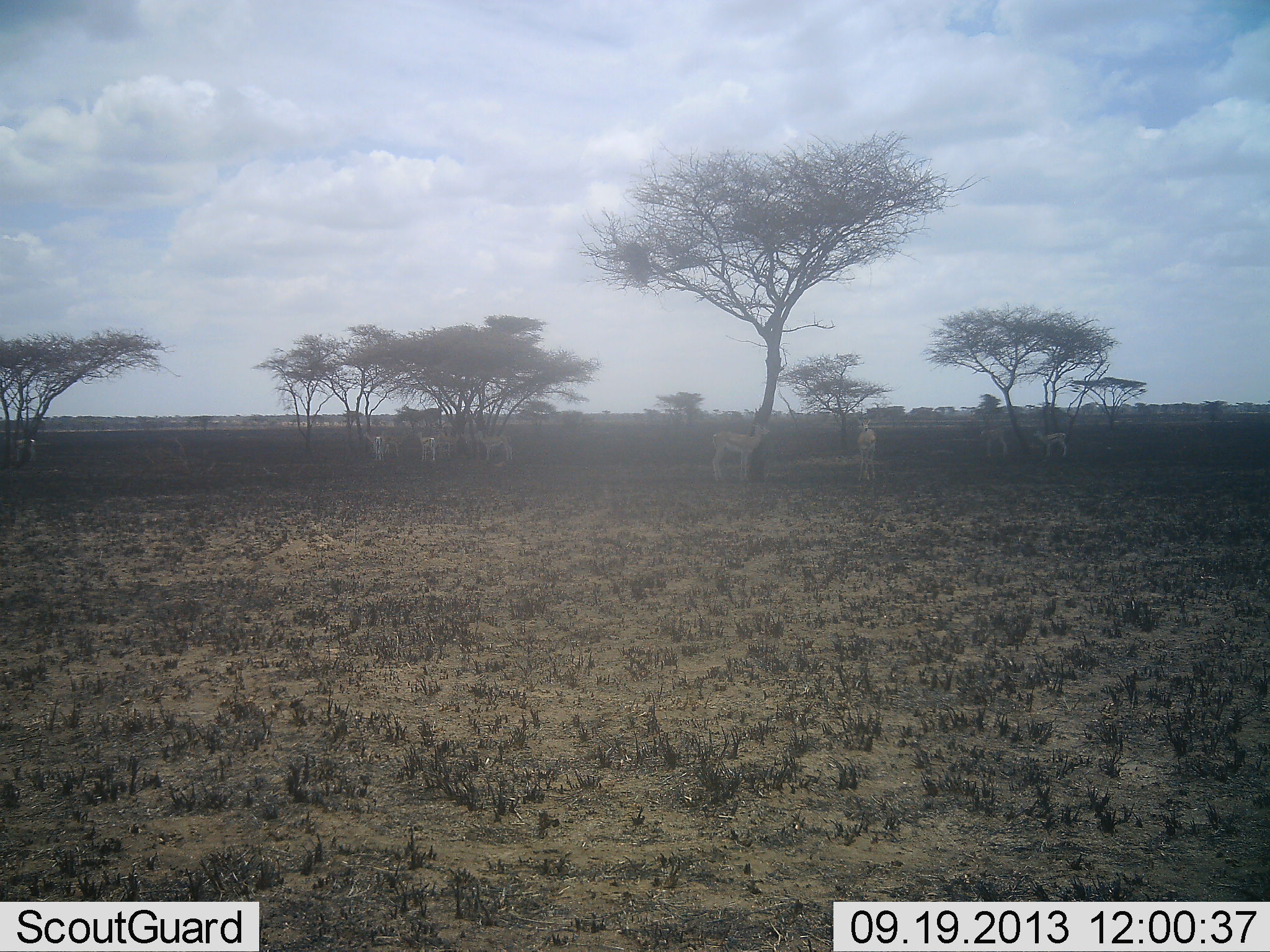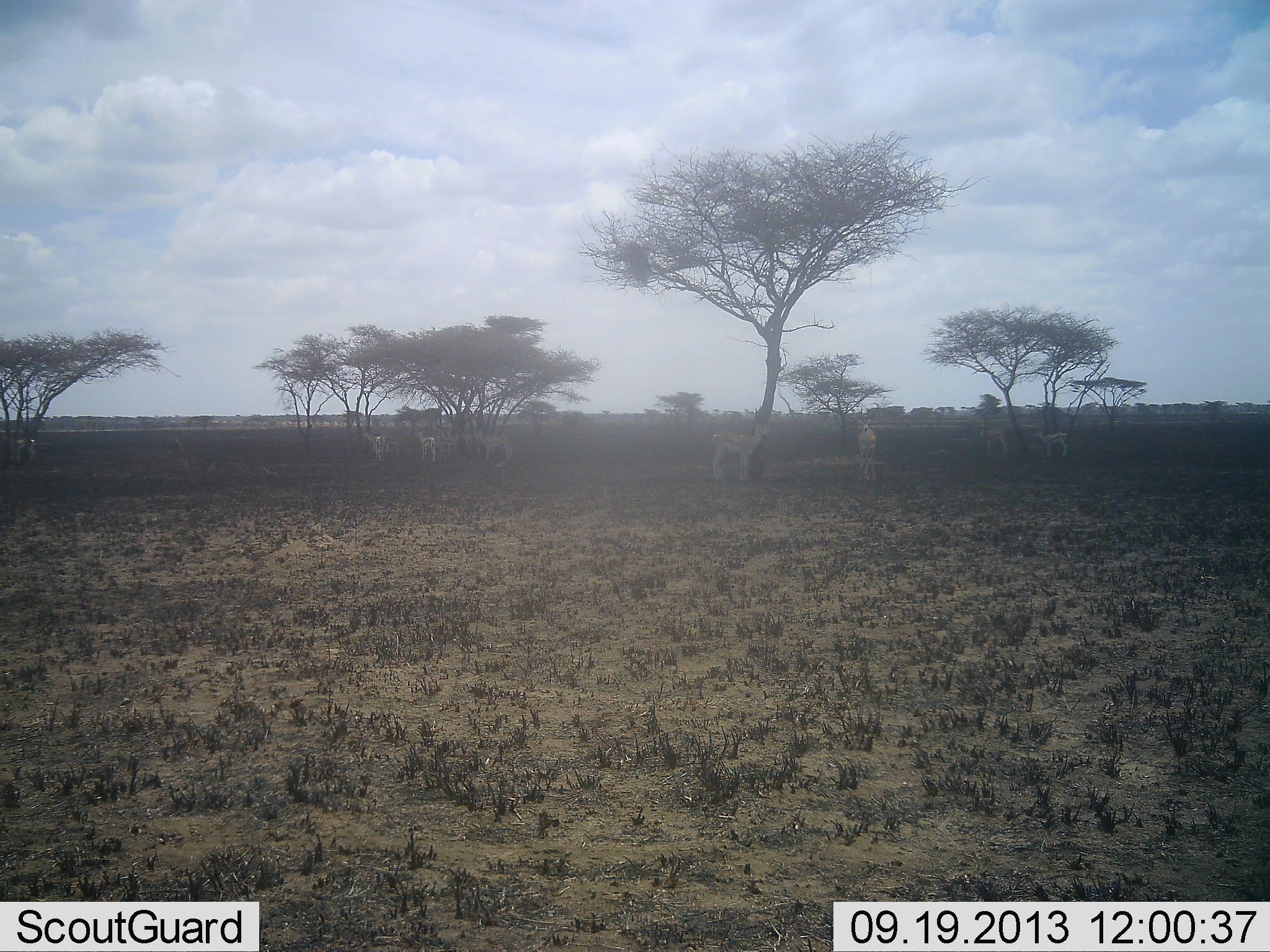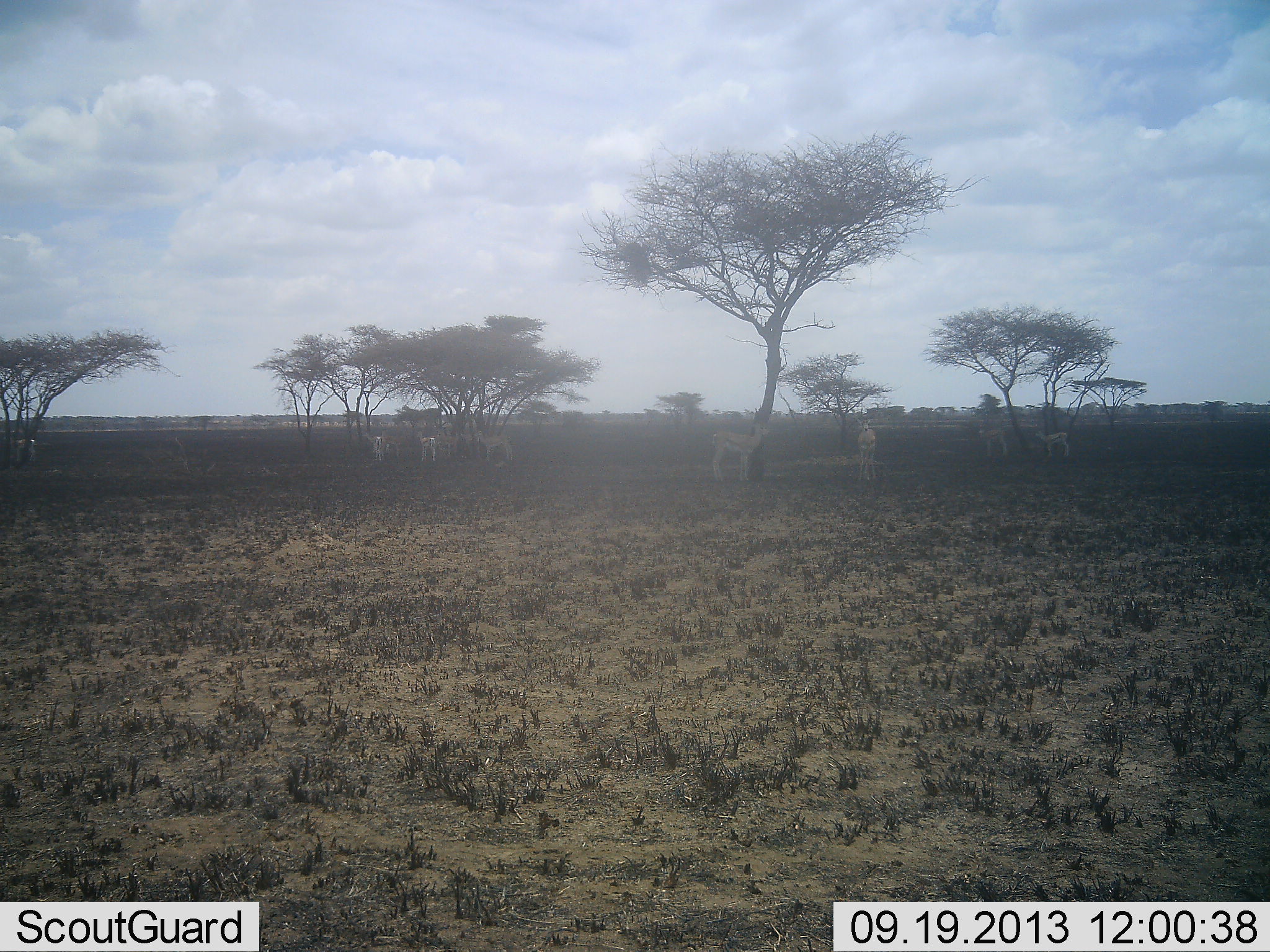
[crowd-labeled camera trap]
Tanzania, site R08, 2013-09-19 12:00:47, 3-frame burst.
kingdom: Animalia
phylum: Chordata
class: Mammalia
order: Artiodactyla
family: Bovidae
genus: Eudorcas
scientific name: Eudorcas thomsonii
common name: thomson's gazelle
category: gazellethomsons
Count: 7.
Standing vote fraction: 100%.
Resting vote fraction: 0%.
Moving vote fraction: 0%.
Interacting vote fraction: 0%.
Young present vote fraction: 25%.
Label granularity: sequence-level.